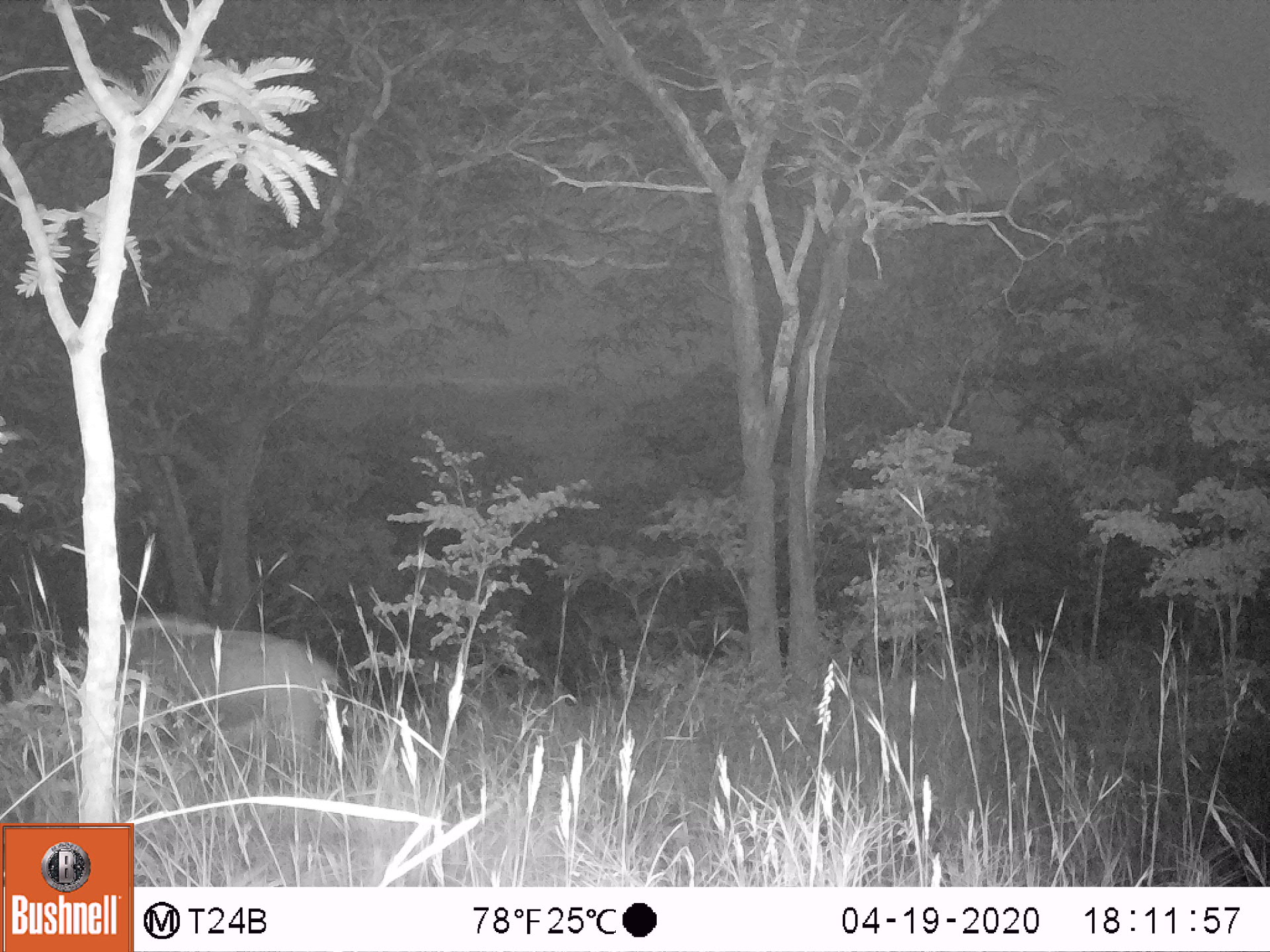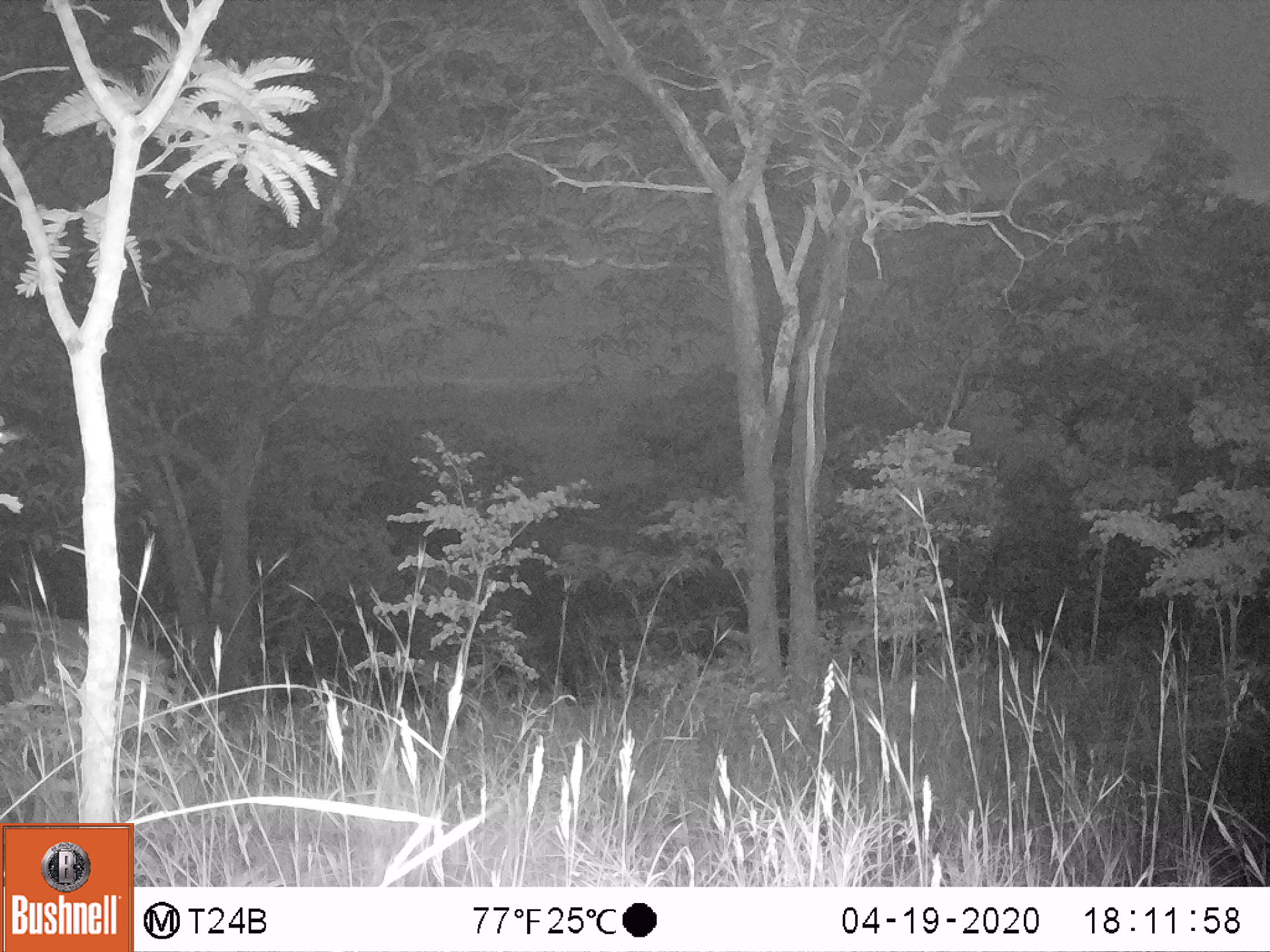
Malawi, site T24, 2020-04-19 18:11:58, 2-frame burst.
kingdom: Animalia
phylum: Chordata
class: Mammalia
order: Artiodactyla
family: Bovidae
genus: Hippotragus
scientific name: Hippotragus niger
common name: sable antelope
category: sable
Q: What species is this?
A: Sable (sable antelope) (Hippotragus niger).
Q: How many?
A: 1.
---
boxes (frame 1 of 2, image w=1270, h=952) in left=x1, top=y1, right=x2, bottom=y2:
sable: left=49, top=617, right=346, bottom=777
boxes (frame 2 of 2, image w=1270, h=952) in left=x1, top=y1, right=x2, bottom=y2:
sable: left=0, top=598, right=181, bottom=742